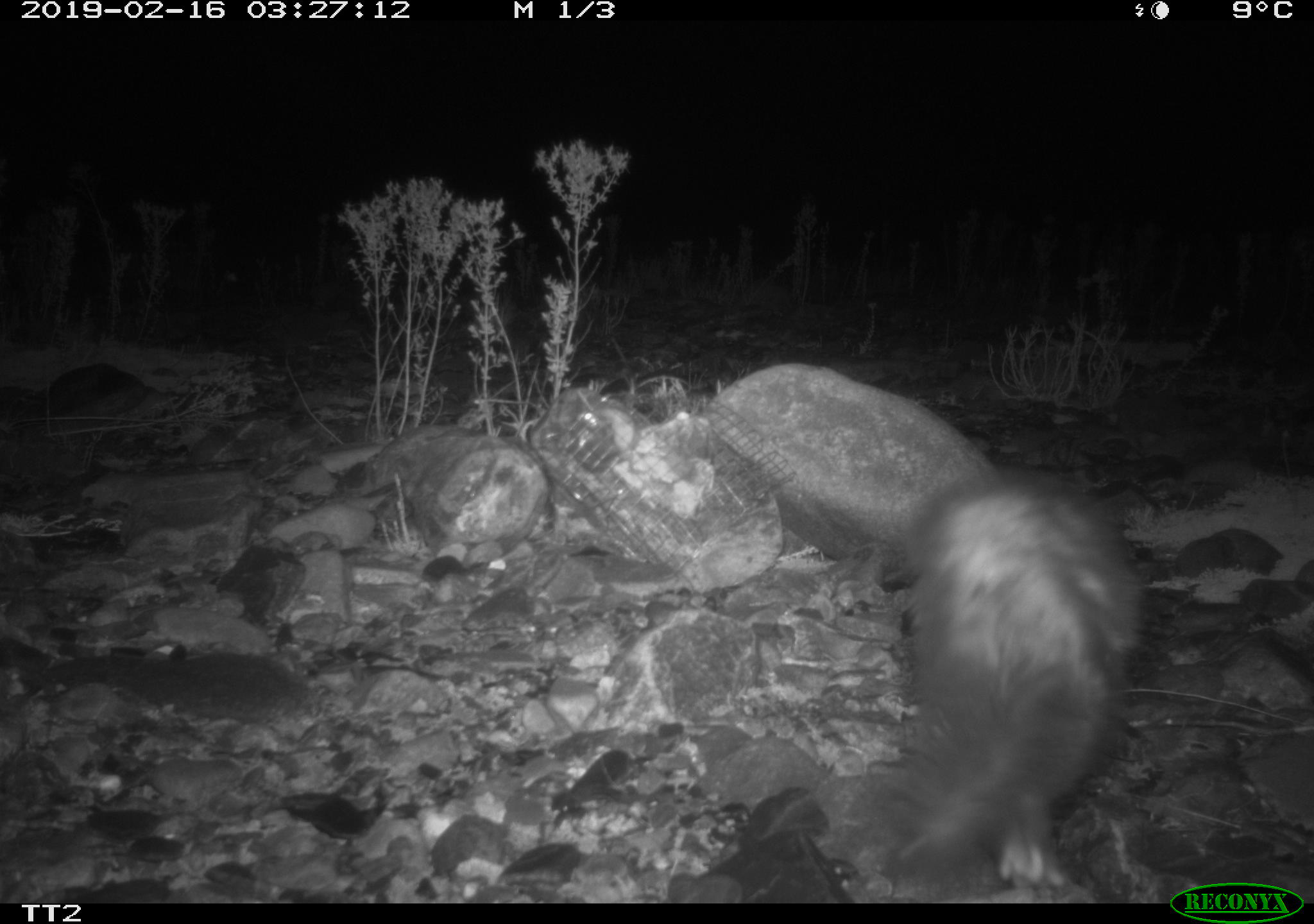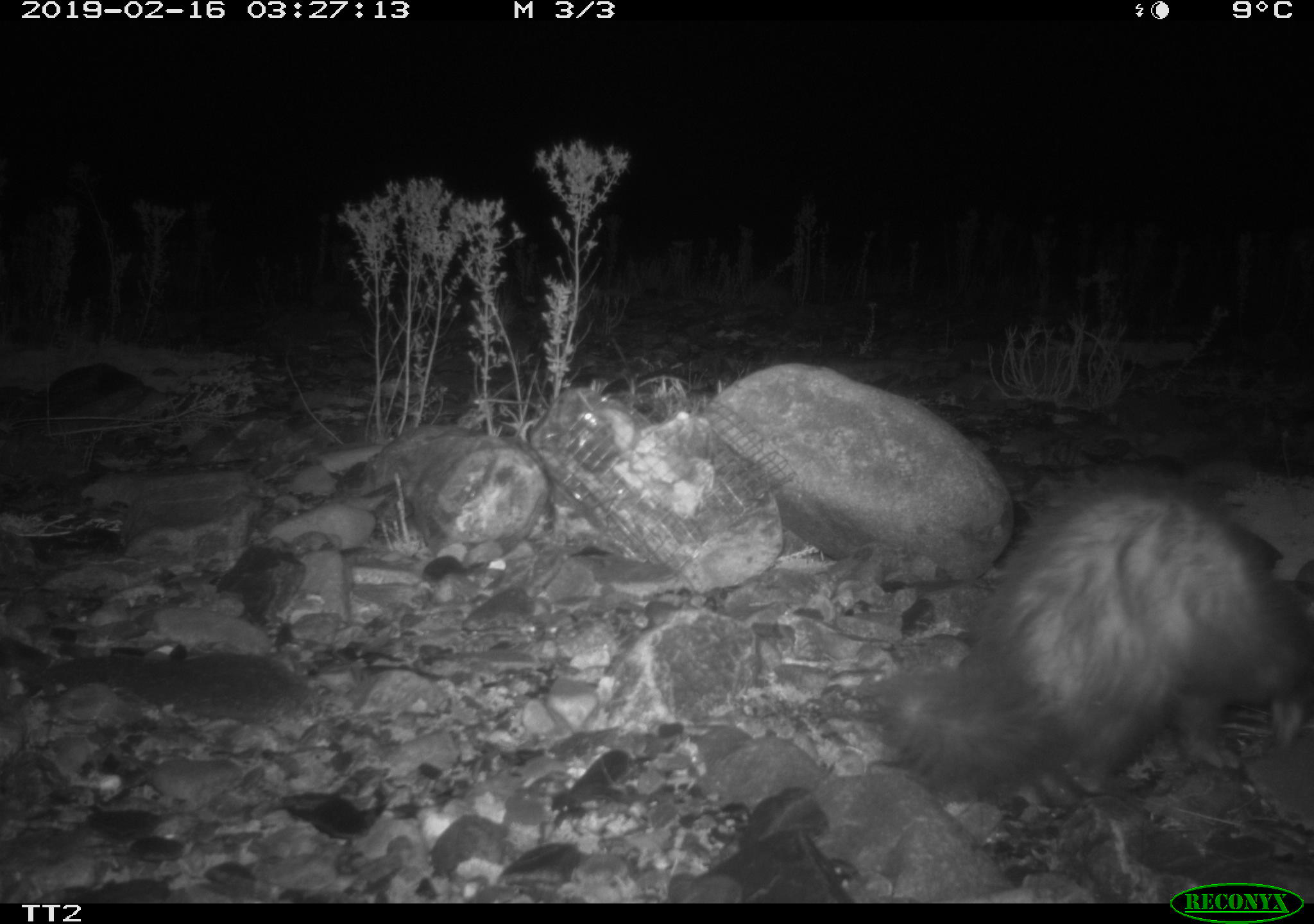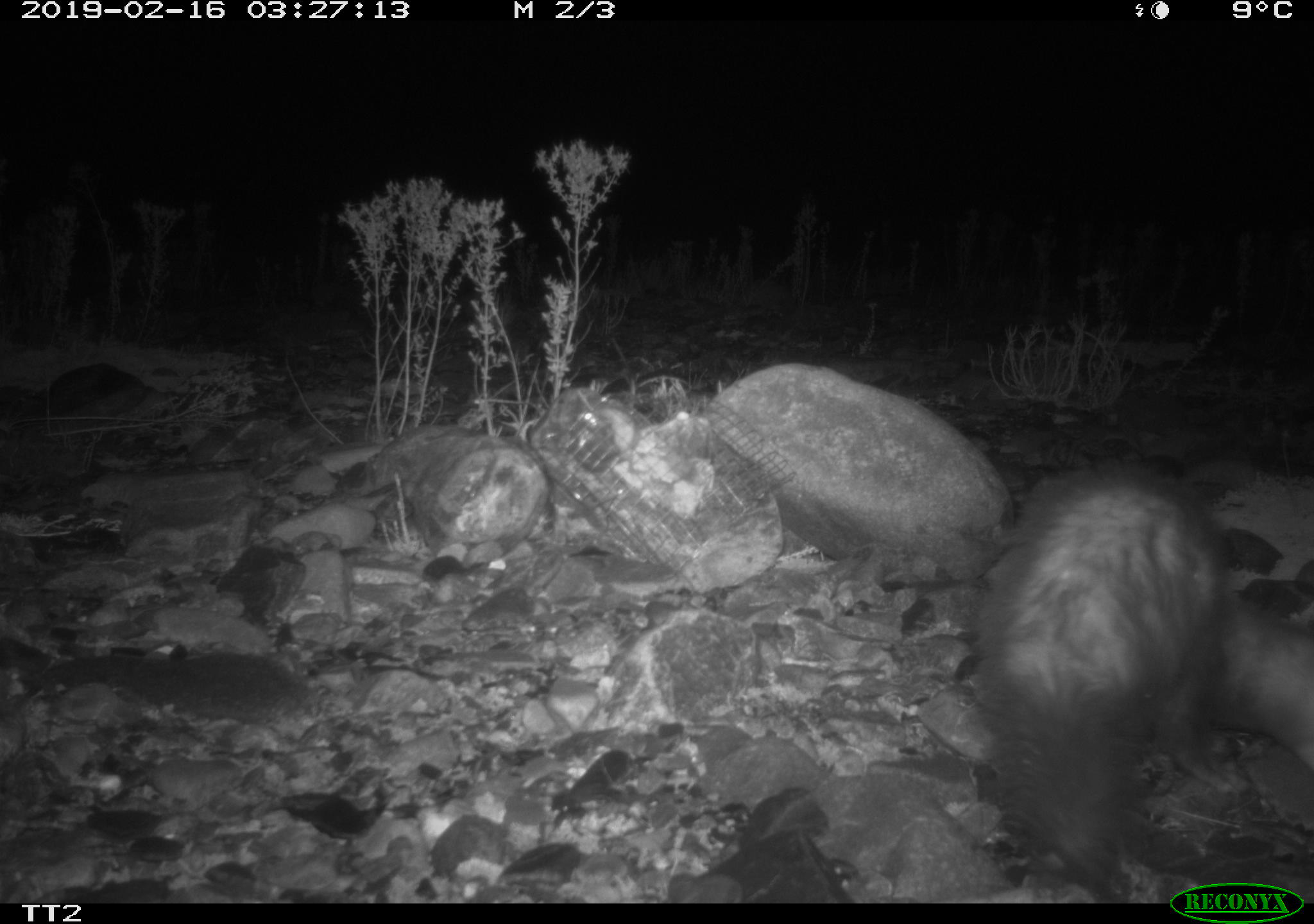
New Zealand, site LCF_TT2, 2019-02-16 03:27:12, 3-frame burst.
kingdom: Animalia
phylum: Chordata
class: Mammalia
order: Carnivora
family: Mustelidae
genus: Mustela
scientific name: Mustela furo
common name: ferret